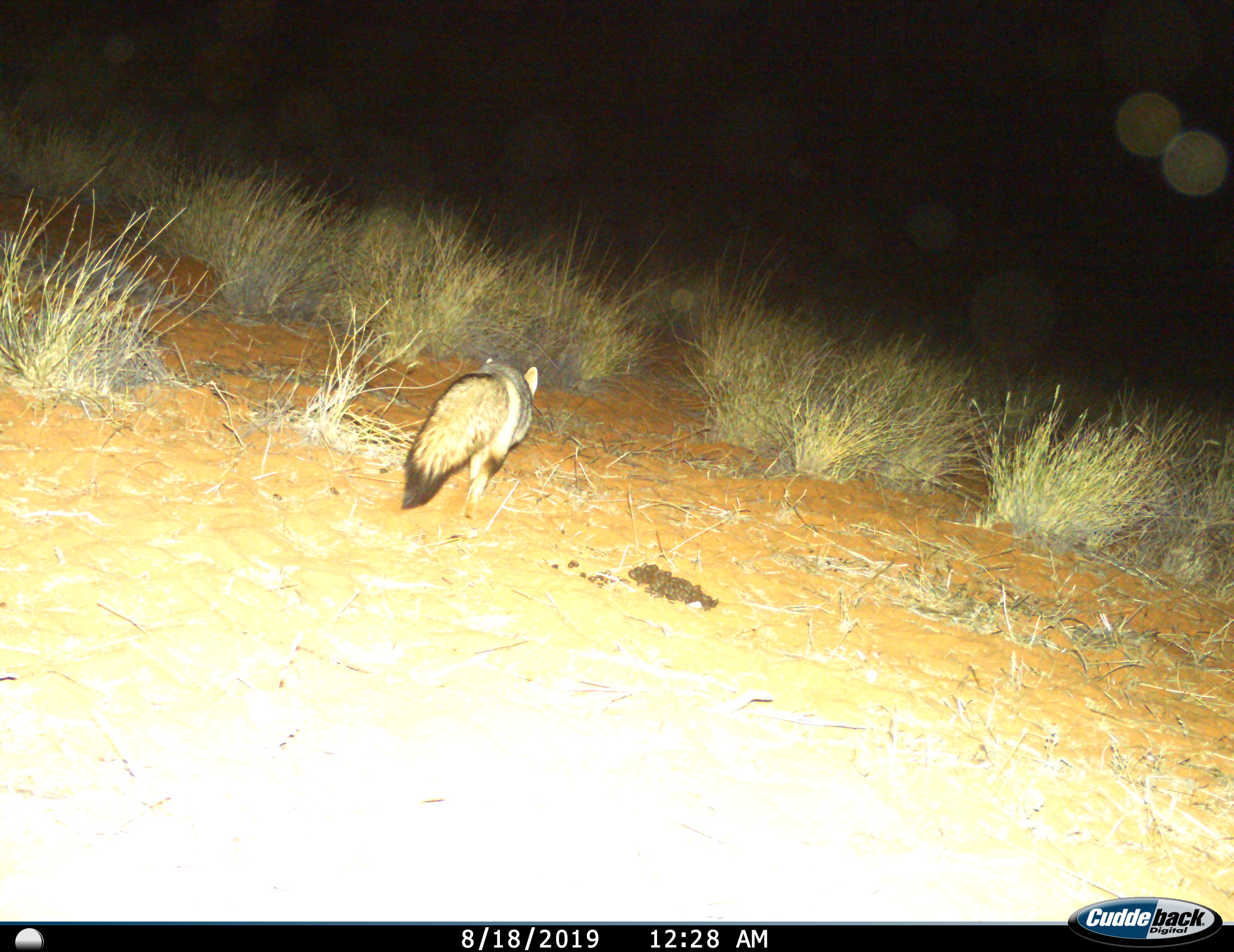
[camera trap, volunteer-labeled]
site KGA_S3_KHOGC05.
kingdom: Animalia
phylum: Chordata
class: Mammalia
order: Carnivora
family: Canidae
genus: Vulpes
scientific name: Vulpes chama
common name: cape fox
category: foxcape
Foxcape (cape fox) (Vulpes chama), count 1. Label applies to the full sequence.